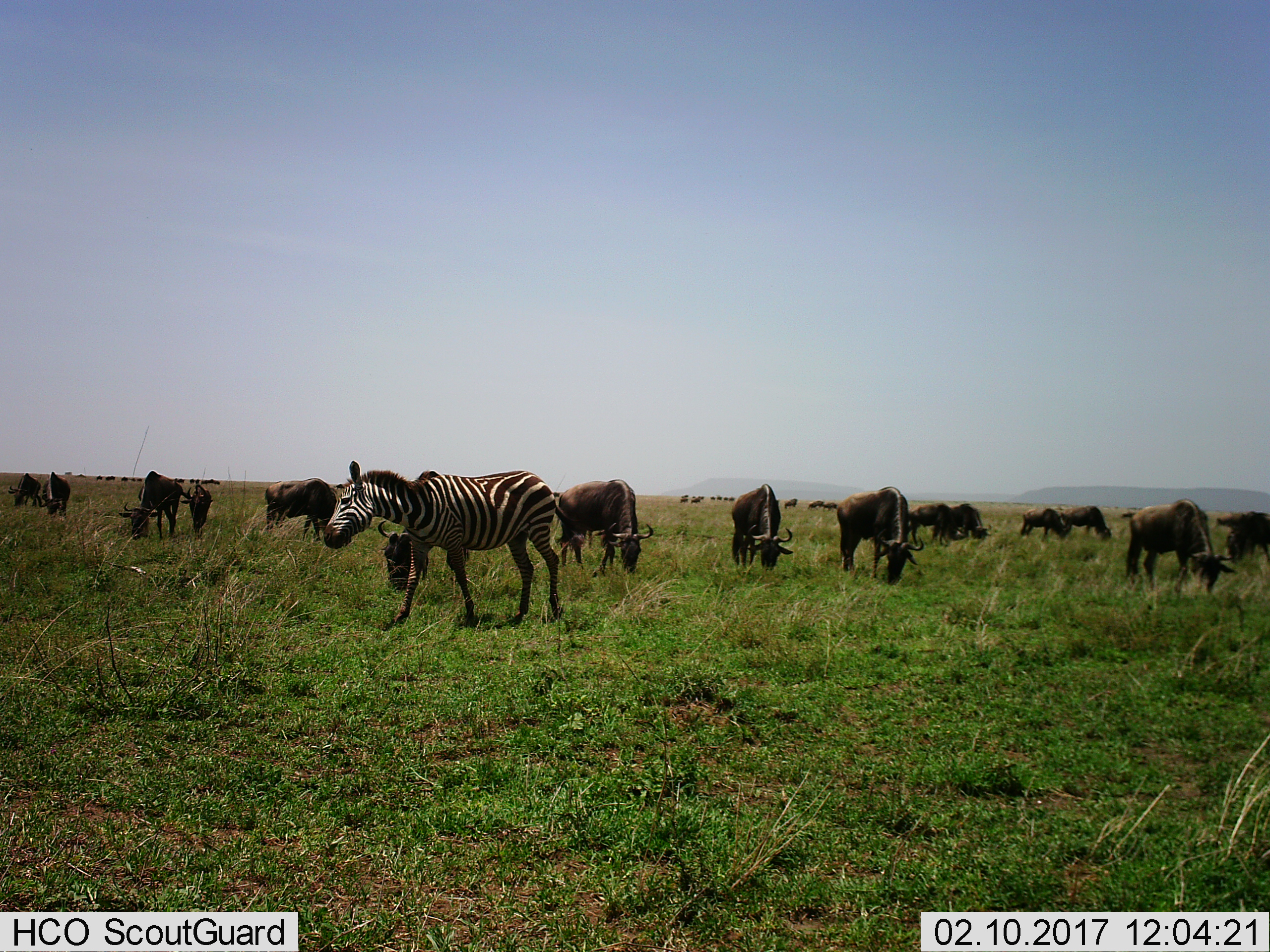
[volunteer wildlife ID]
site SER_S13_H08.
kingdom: Animalia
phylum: Chordata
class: Mammalia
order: Artiodactyla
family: Bovidae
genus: Connochaetes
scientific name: Connochaetes taurinus taurinus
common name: blue wildebeest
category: wildebeestblue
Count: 11-50.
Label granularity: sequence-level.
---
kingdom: Animalia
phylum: Chordata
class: Mammalia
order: Perissodactyla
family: Equidae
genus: Equus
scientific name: Equus quagga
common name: plains zebra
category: zebraplains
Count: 1.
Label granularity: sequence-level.